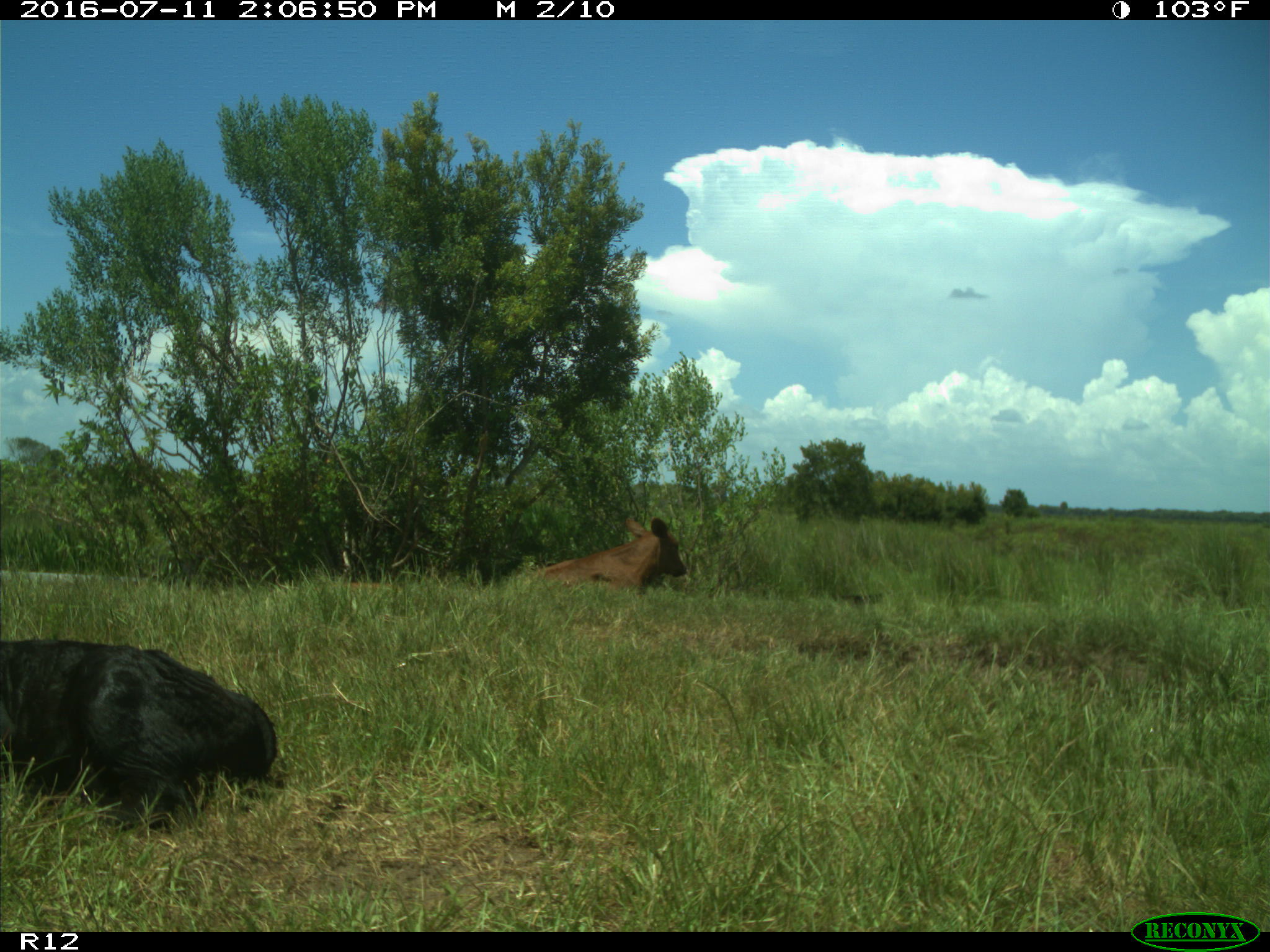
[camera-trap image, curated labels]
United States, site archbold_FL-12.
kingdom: Animalia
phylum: Chordata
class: Mammalia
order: Artiodactyla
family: Bovidae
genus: Bos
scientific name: Bos taurus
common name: domestic cow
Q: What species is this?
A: Bos taurus (domestic cow).